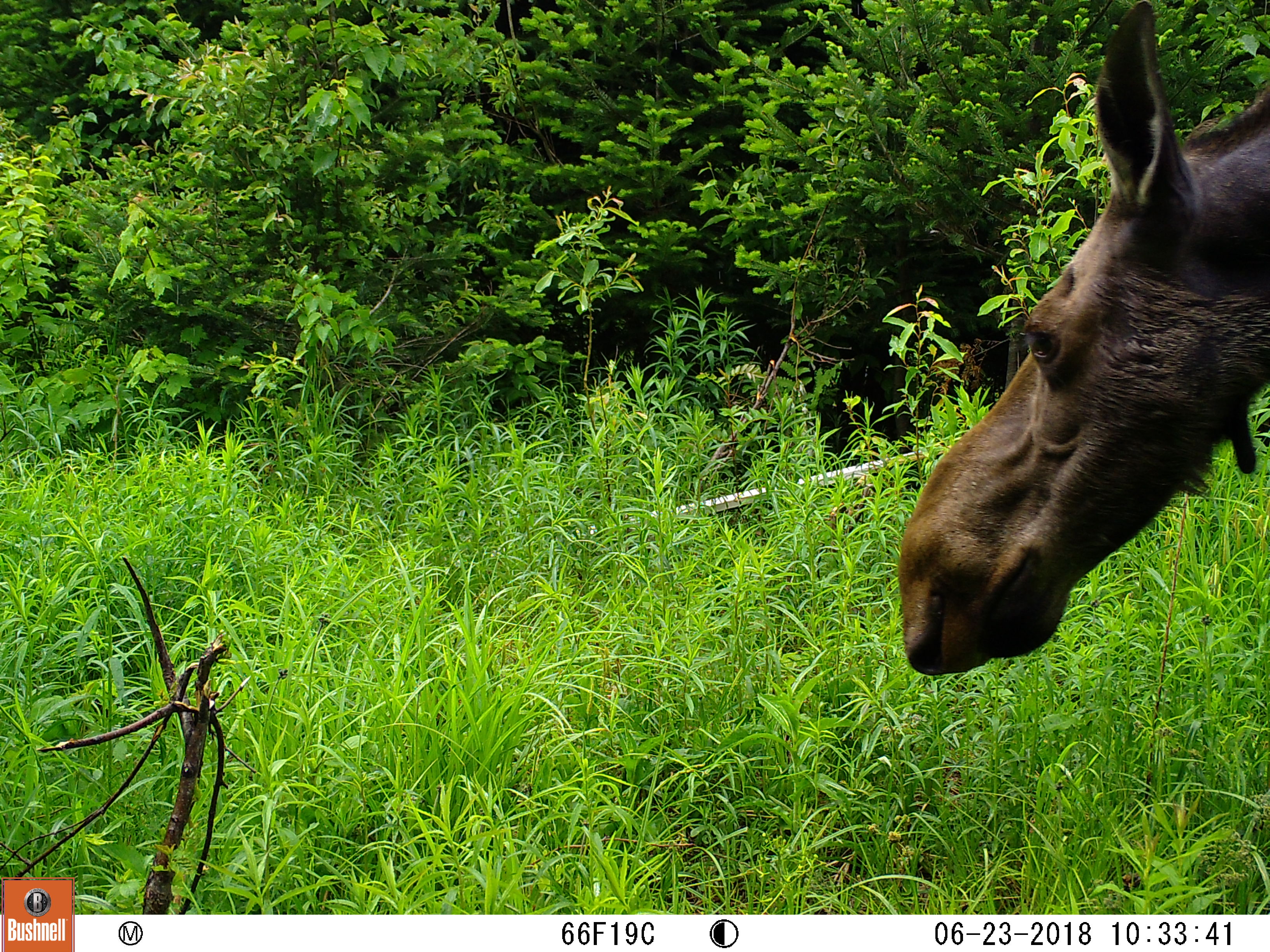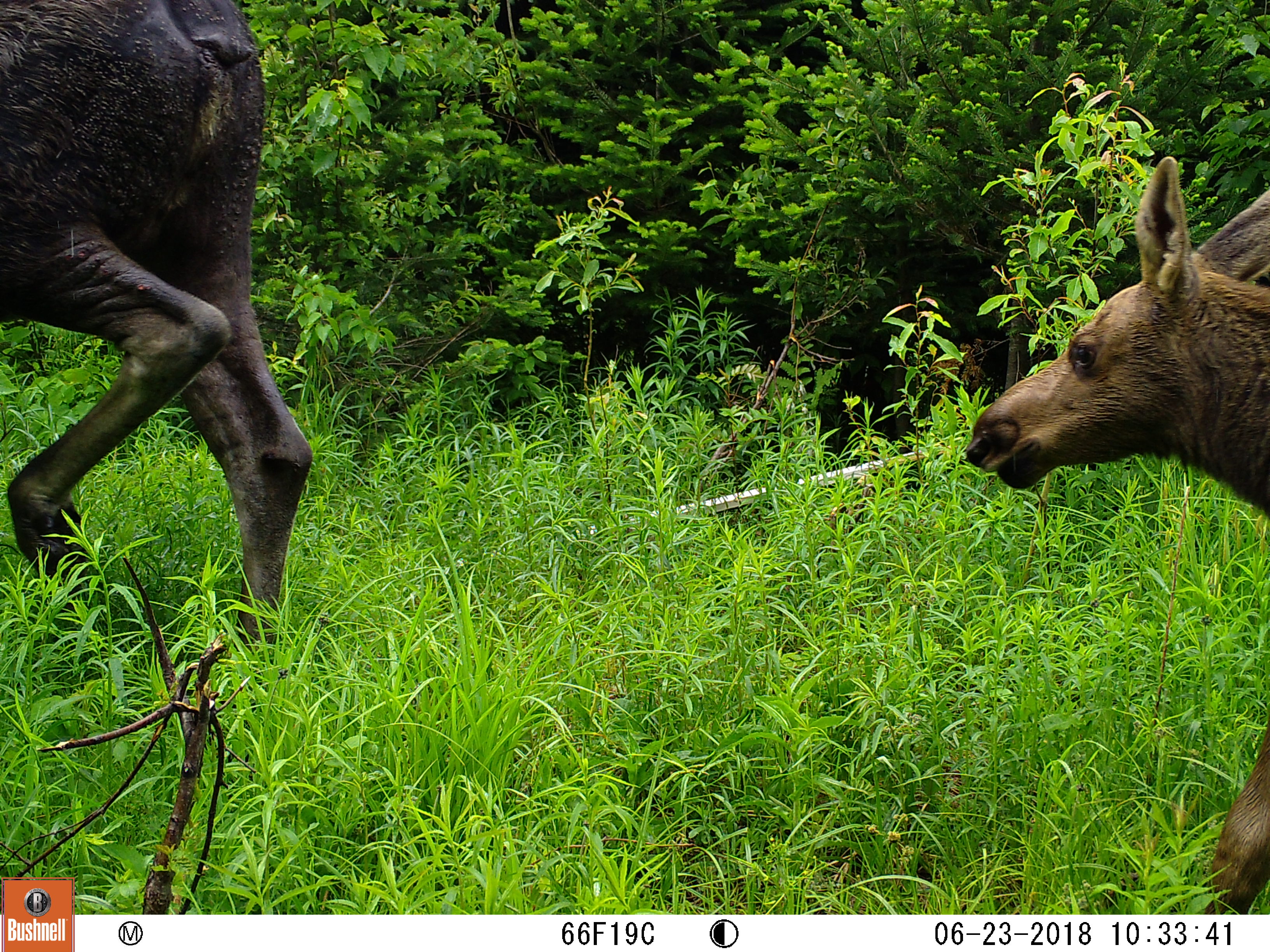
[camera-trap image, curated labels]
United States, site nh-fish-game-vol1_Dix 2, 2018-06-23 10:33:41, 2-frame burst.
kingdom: Animalia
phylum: Chordata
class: Mammalia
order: Artiodactyla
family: Cervidae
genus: Alces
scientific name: Alces alces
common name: moose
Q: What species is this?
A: Moose (Alces alces).